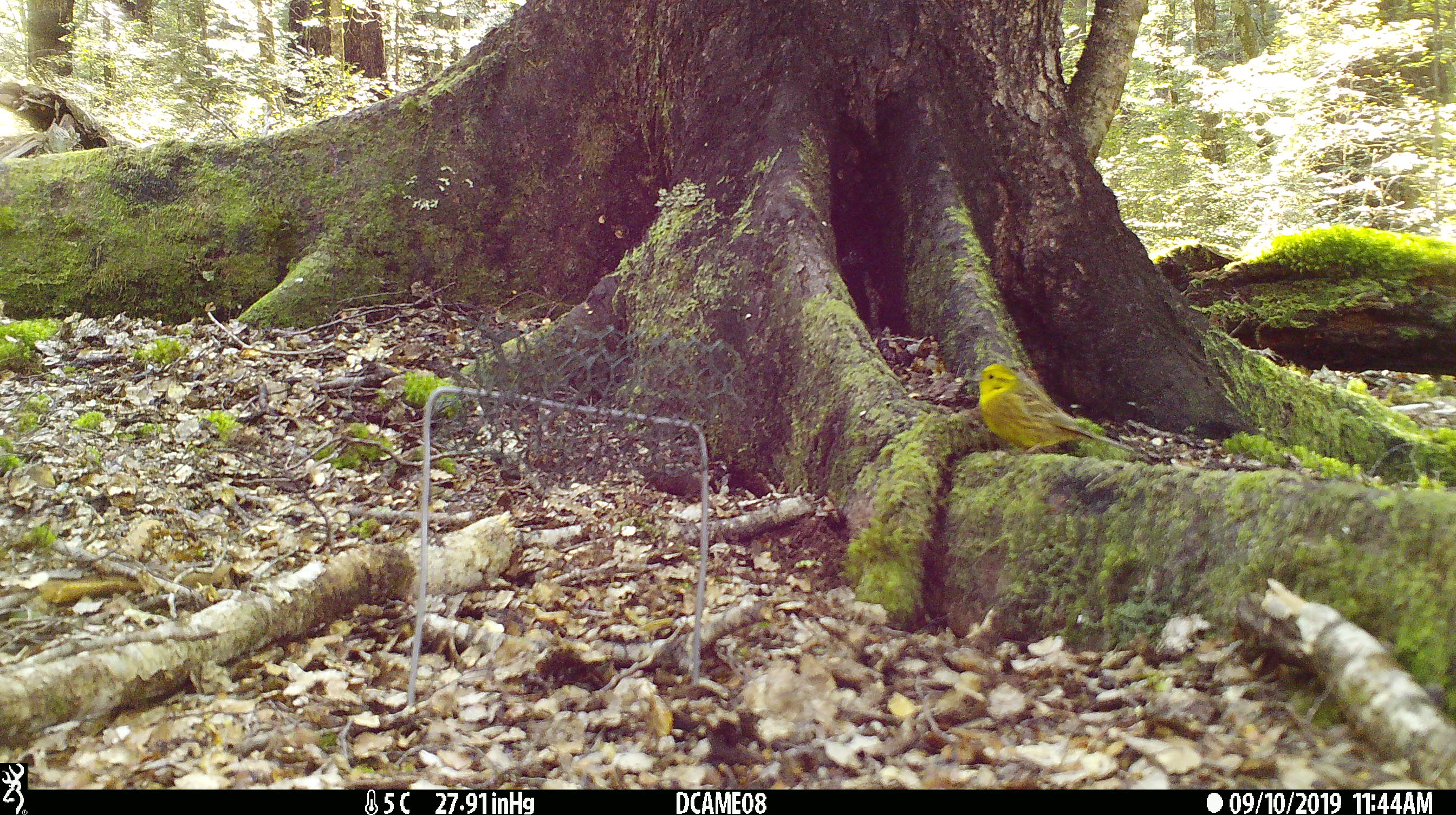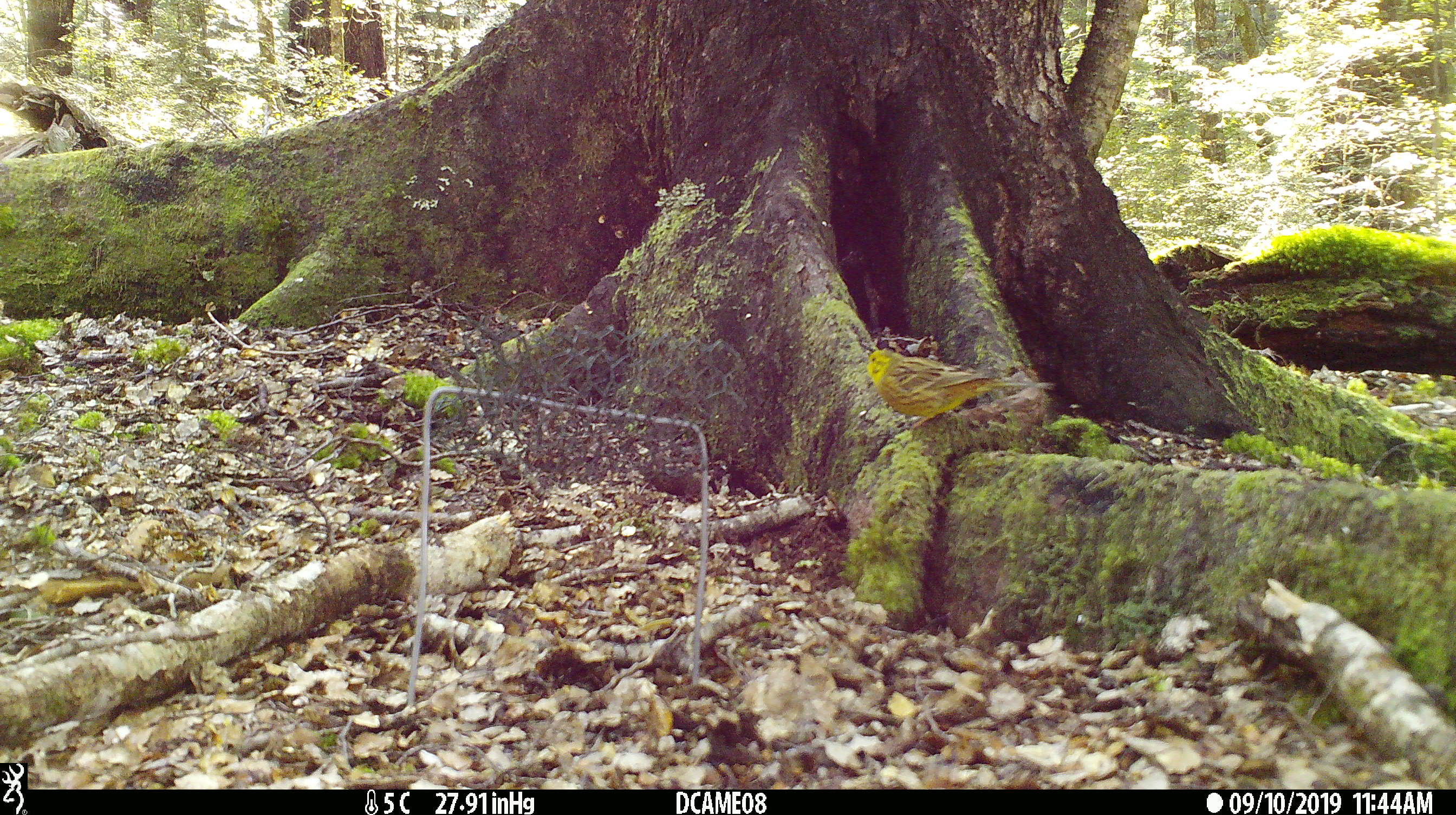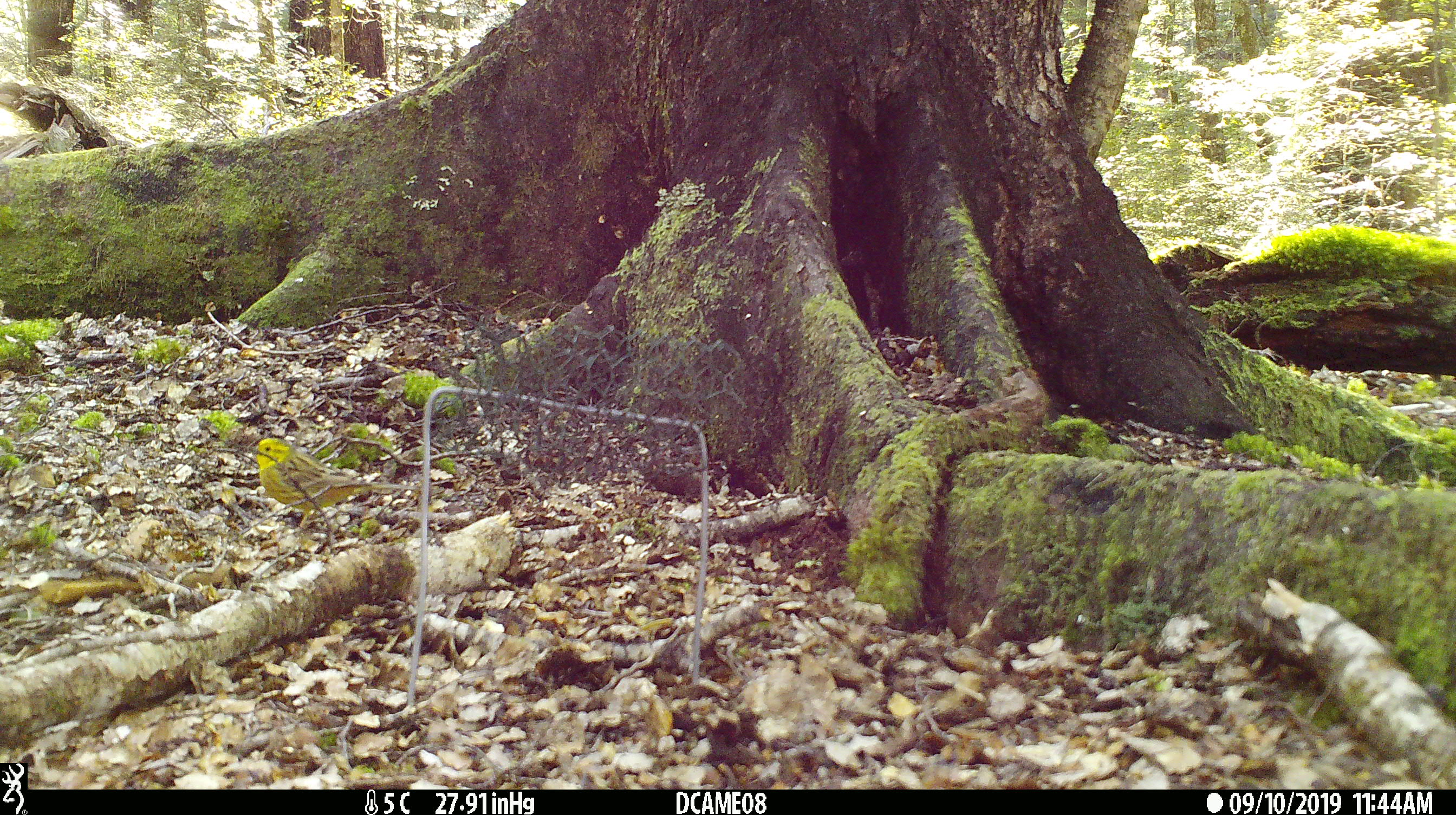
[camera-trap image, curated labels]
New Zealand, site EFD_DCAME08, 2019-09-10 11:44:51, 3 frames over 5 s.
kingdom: Animalia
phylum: Chordata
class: Aves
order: Passeriformes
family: Emberizidae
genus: Emberiza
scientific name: Emberiza citrinella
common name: yellowhammer